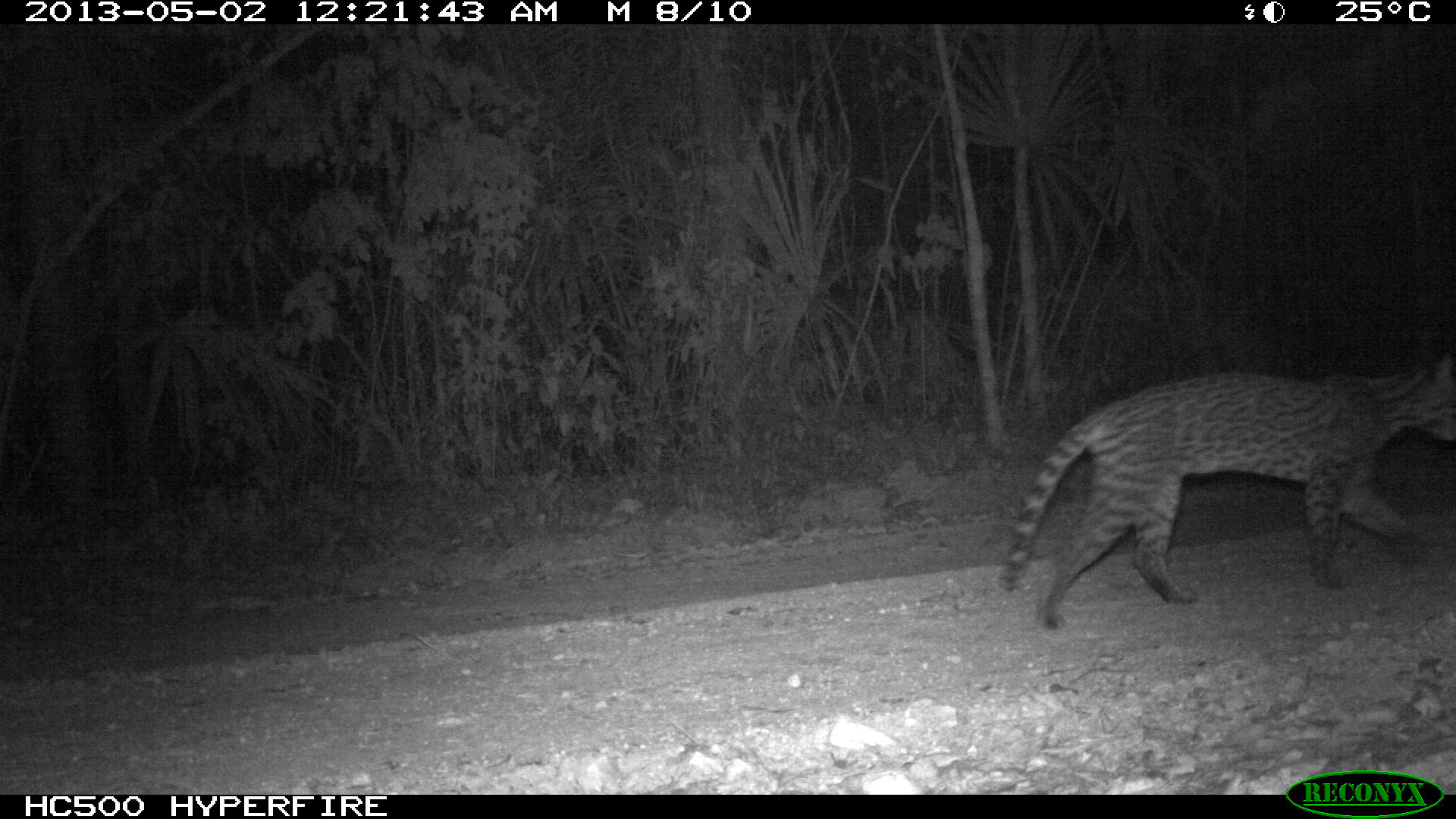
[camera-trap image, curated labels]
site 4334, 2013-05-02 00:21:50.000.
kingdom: Animalia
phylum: Chordata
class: Mammalia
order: Carnivora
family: Felidae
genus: Leopardus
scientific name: Leopardus pardalis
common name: ocelot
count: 1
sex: female